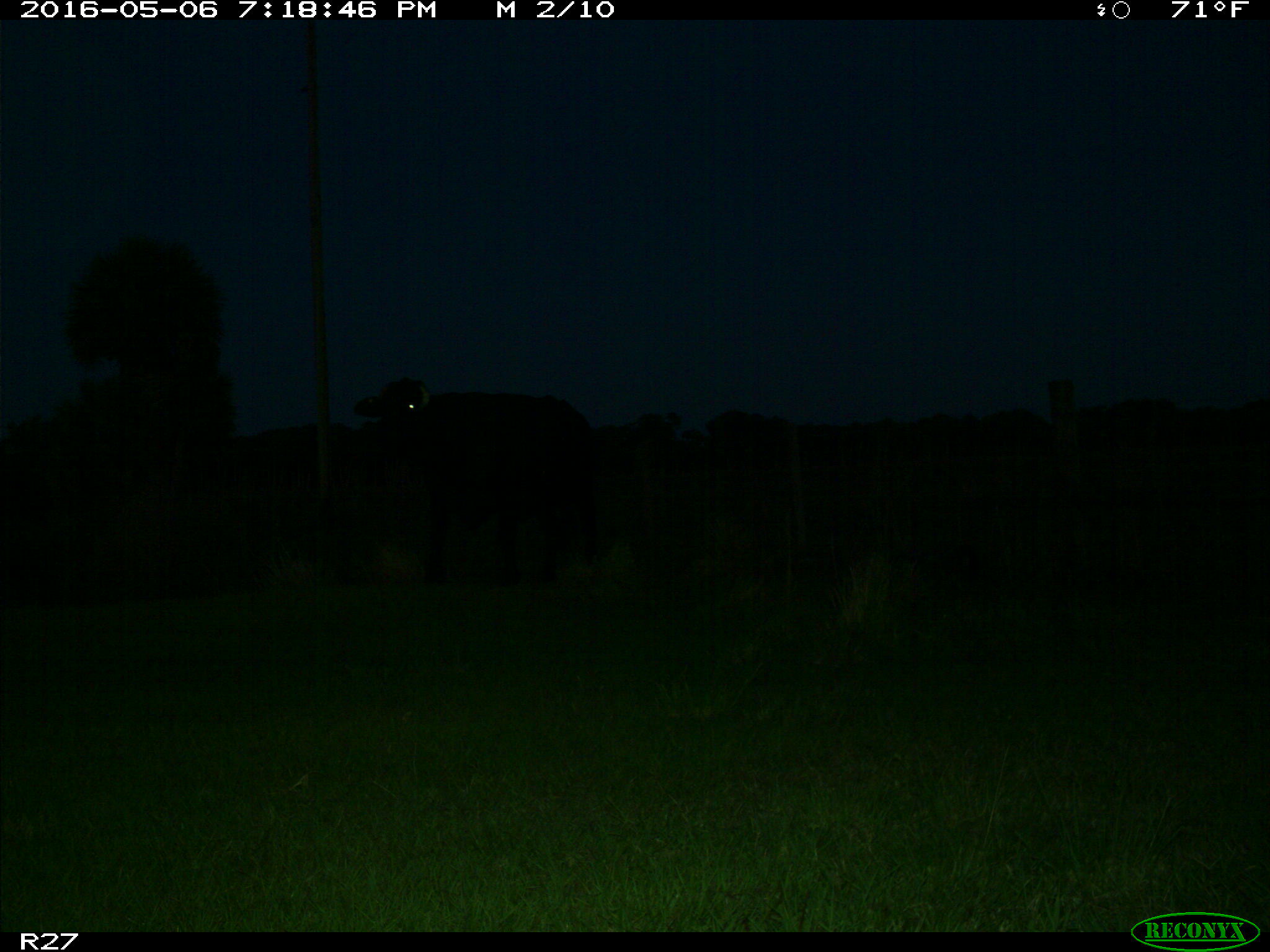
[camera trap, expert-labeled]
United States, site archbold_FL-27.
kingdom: Animalia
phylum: Chordata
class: Mammalia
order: Artiodactyla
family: Bovidae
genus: Bos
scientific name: Bos taurus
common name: domestic cow